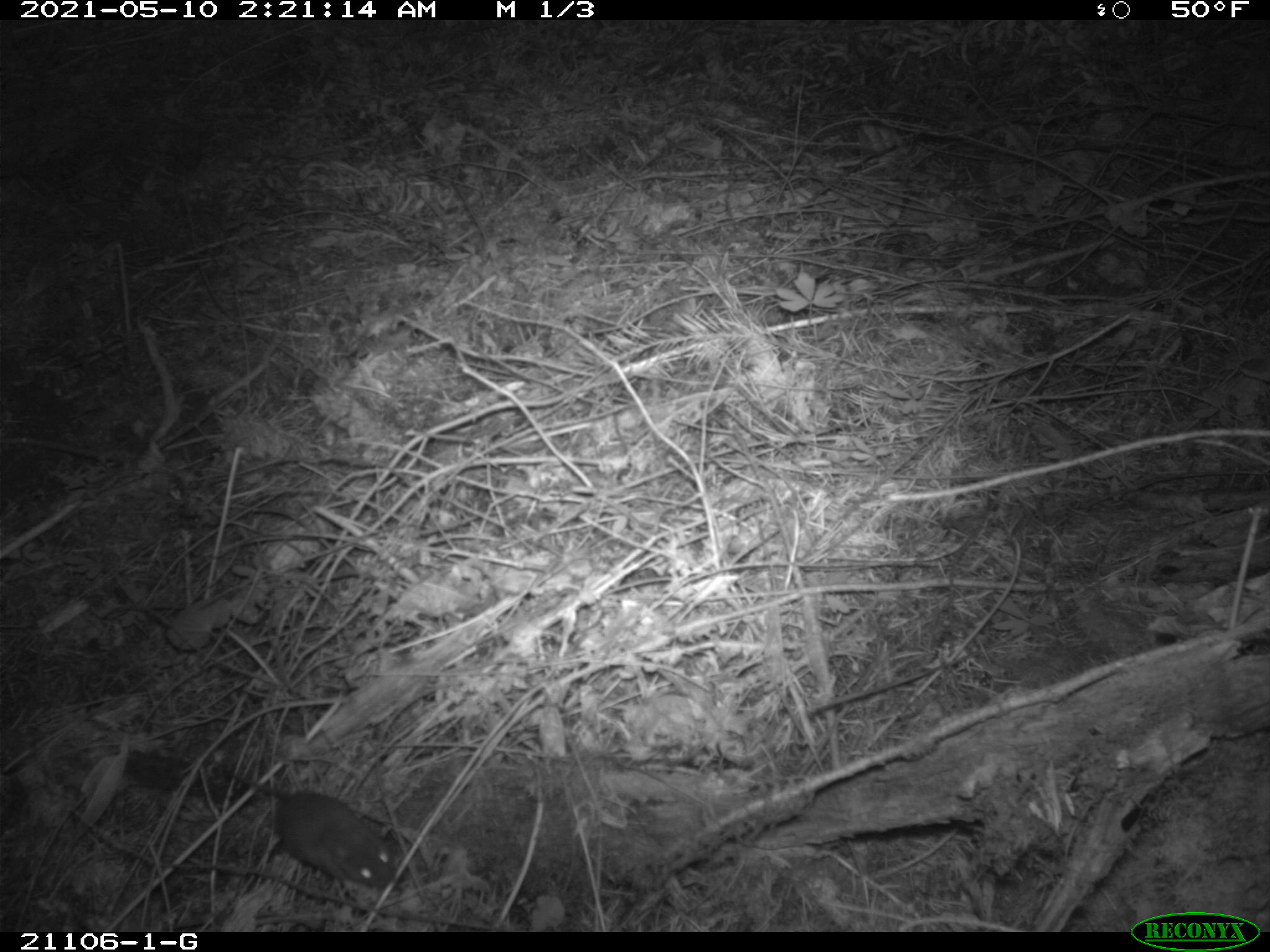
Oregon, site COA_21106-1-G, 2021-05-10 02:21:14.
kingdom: Animalia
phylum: Chordata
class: Mammalia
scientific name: Mammalia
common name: small mammal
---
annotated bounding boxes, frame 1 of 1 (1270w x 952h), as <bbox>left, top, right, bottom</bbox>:
small mammal: <bbox>142, 713, 453, 906</bbox>